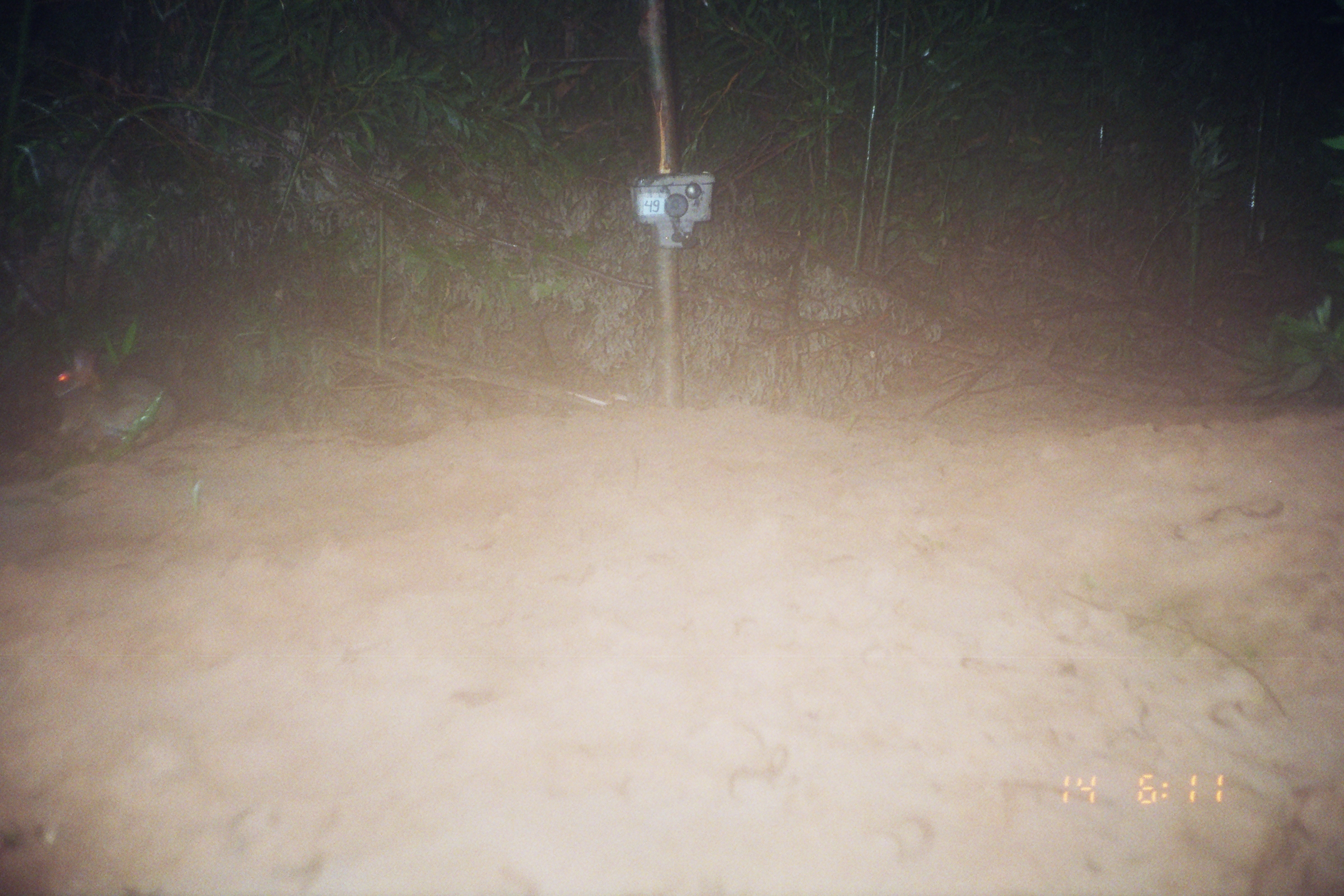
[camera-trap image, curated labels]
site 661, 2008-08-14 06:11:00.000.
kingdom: Animalia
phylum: Chordata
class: Mammalia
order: Lagomorpha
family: Leporidae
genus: Sylvilagus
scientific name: Sylvilagus brasiliensis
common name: tapeti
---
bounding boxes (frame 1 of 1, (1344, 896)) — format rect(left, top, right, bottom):
sylvilagus brasiliensis: rect(47, 341, 181, 456)